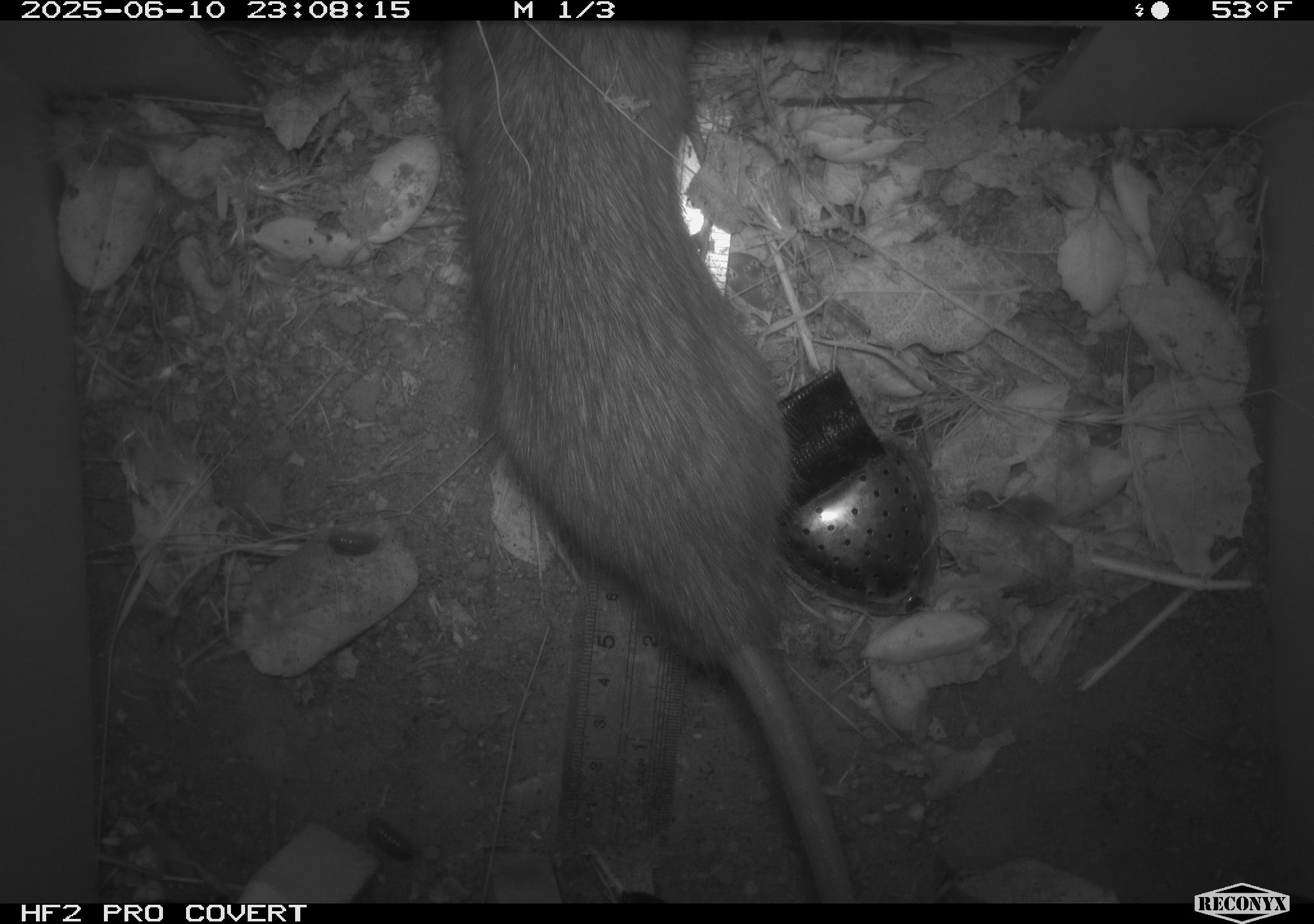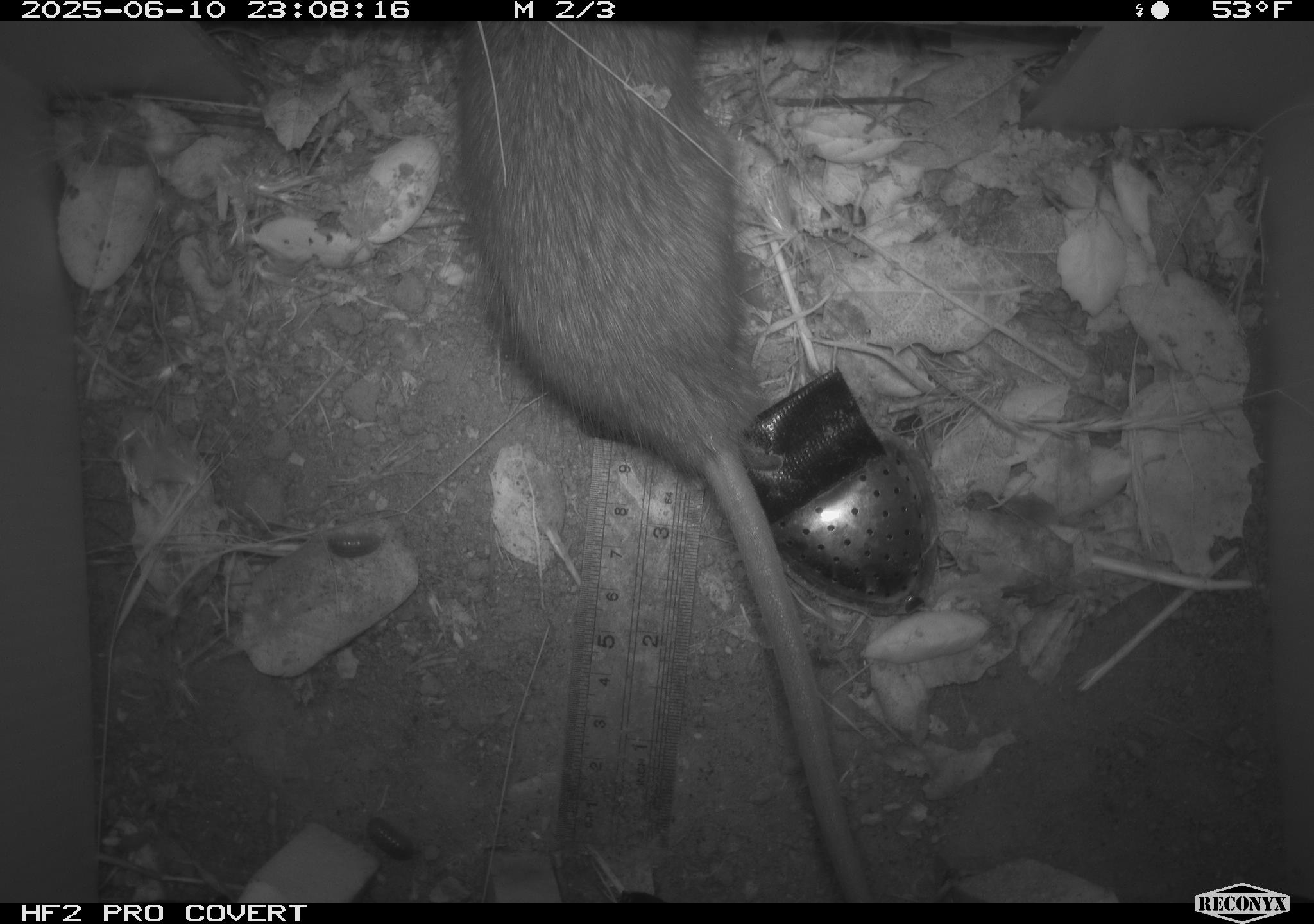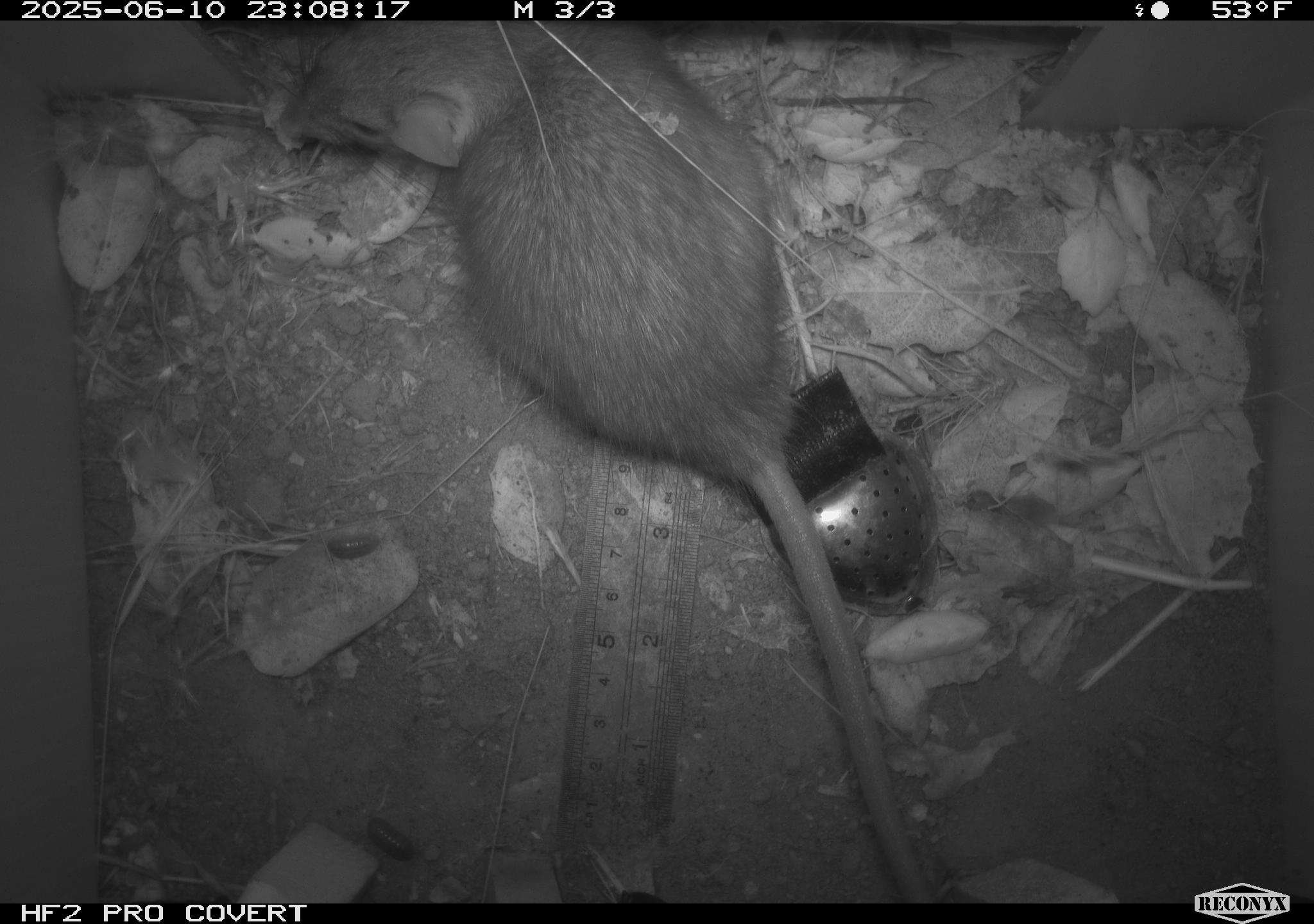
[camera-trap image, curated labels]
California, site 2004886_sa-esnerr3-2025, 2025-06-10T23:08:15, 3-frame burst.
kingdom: Animalia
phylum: Chordata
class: Mammalia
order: Rodentia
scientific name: Rodentia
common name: rodent